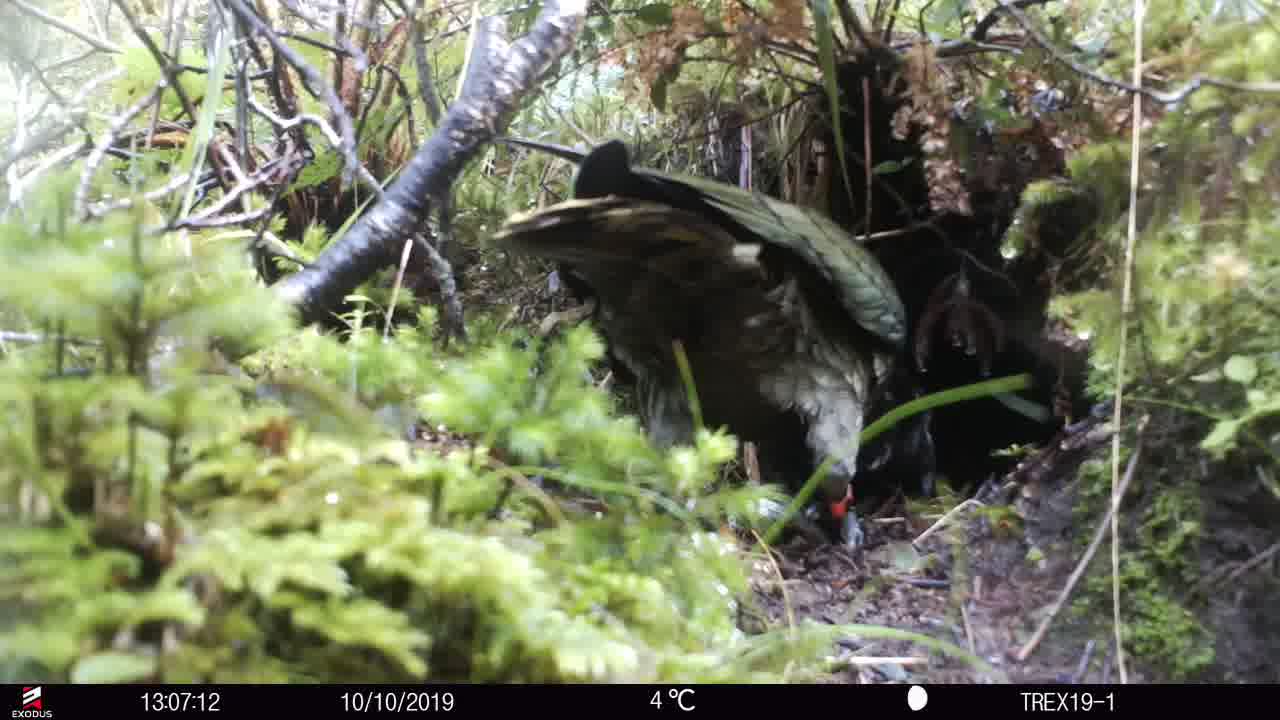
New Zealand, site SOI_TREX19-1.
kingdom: Animalia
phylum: Chordata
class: Aves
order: Psittaciformes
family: Strigopidae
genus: Nestor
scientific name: Nestor notabilis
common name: kea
Kea (Nestor notabilis).